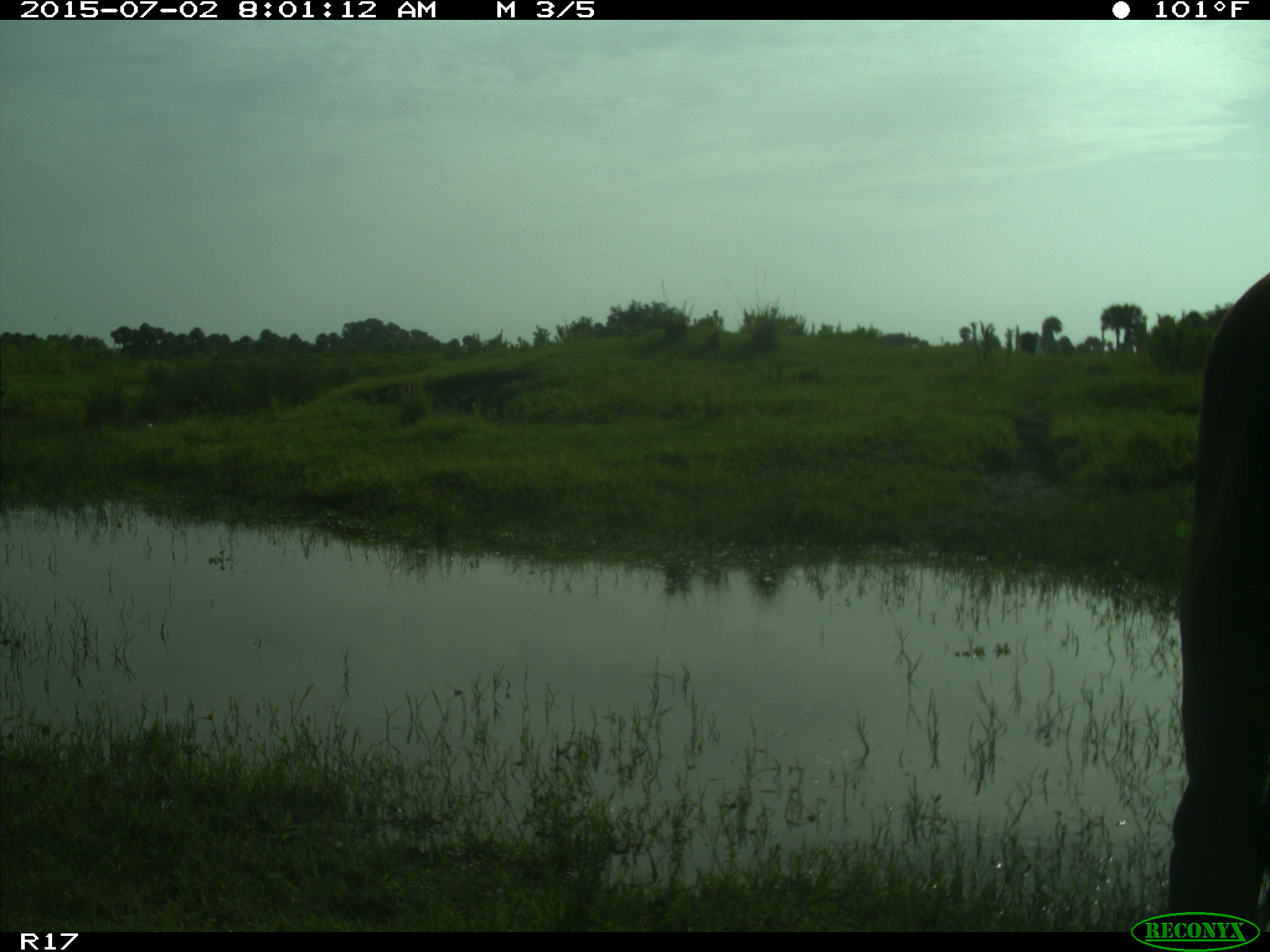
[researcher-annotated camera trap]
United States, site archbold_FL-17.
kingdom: Animalia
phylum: Chordata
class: Mammalia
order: Artiodactyla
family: Bovidae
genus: Bos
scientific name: Bos taurus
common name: domestic cow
Bos taurus (domestic cow).